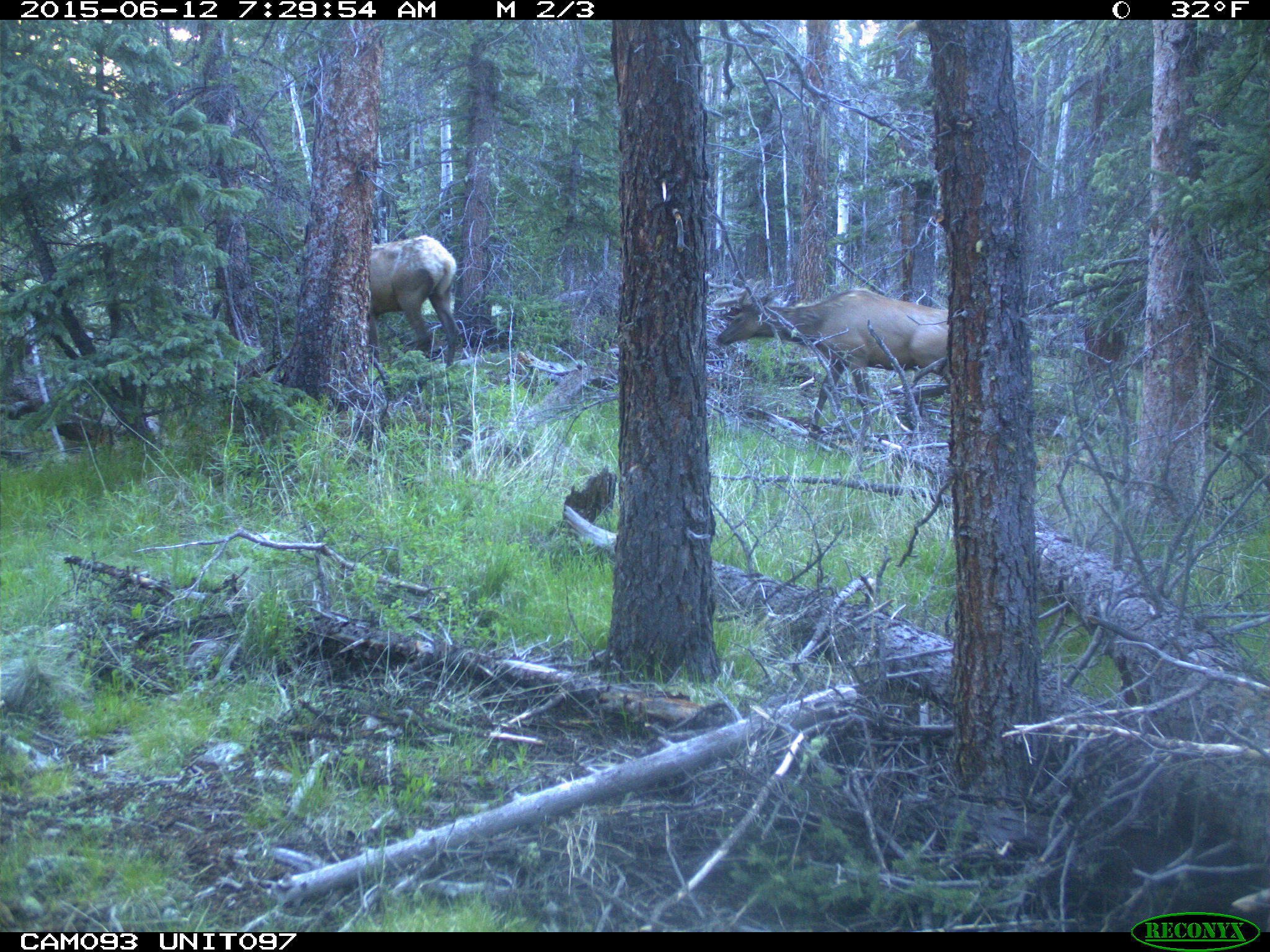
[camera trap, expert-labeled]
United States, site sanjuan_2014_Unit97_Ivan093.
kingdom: Animalia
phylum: Chordata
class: Mammalia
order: Artiodactyla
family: Cervidae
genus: Cervus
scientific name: Cervus elaphus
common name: red deer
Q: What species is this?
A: Cervus elaphus (red deer).